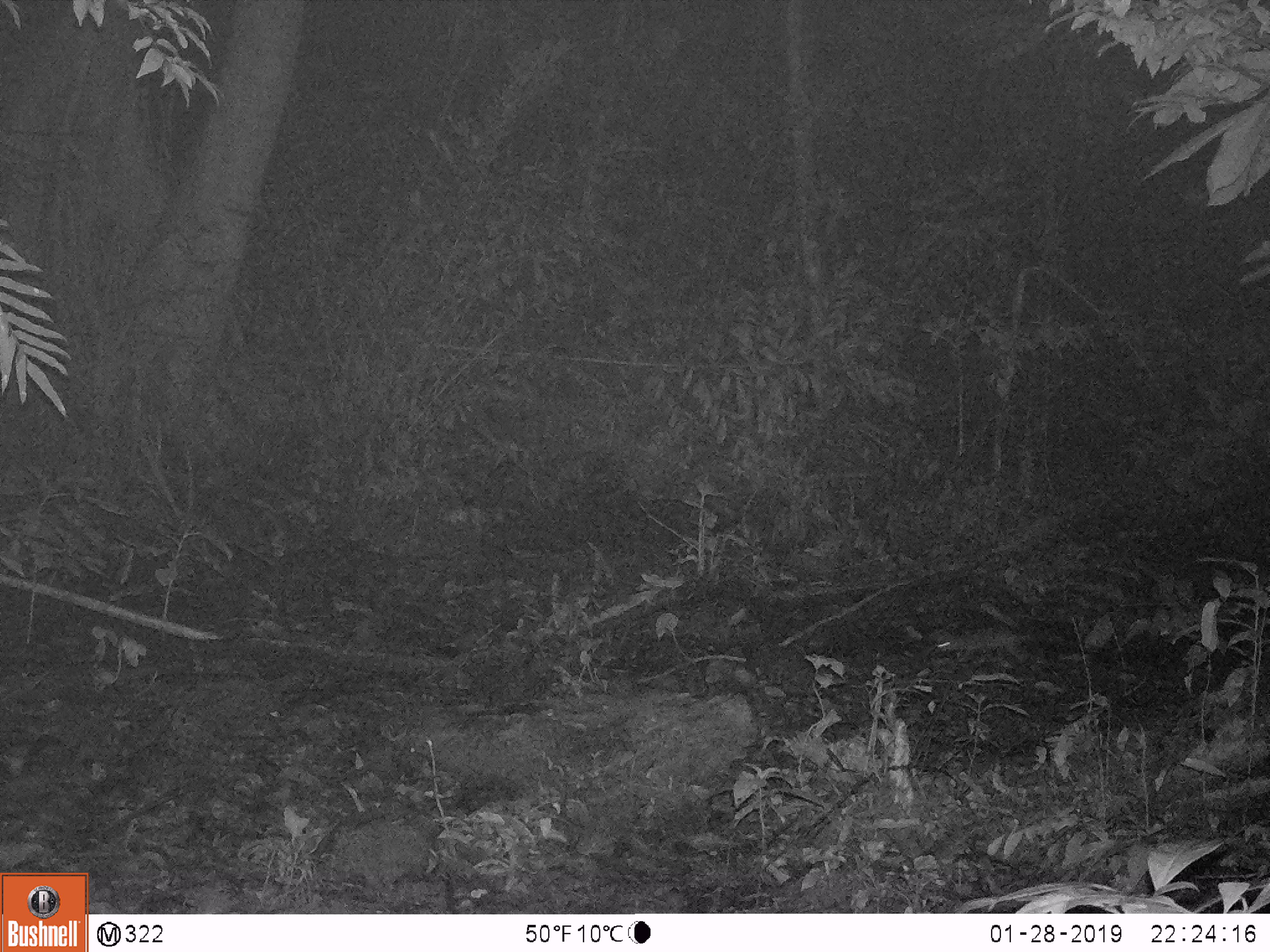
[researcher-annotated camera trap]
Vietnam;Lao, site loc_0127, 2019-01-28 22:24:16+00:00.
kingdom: Animalia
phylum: Chordata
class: Mammalia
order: Rodentia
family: Muridae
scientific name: Muridae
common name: old-world mice and rats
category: unidentified murid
Unidentified murid (old-world mice and rats) (Muridae). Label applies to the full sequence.